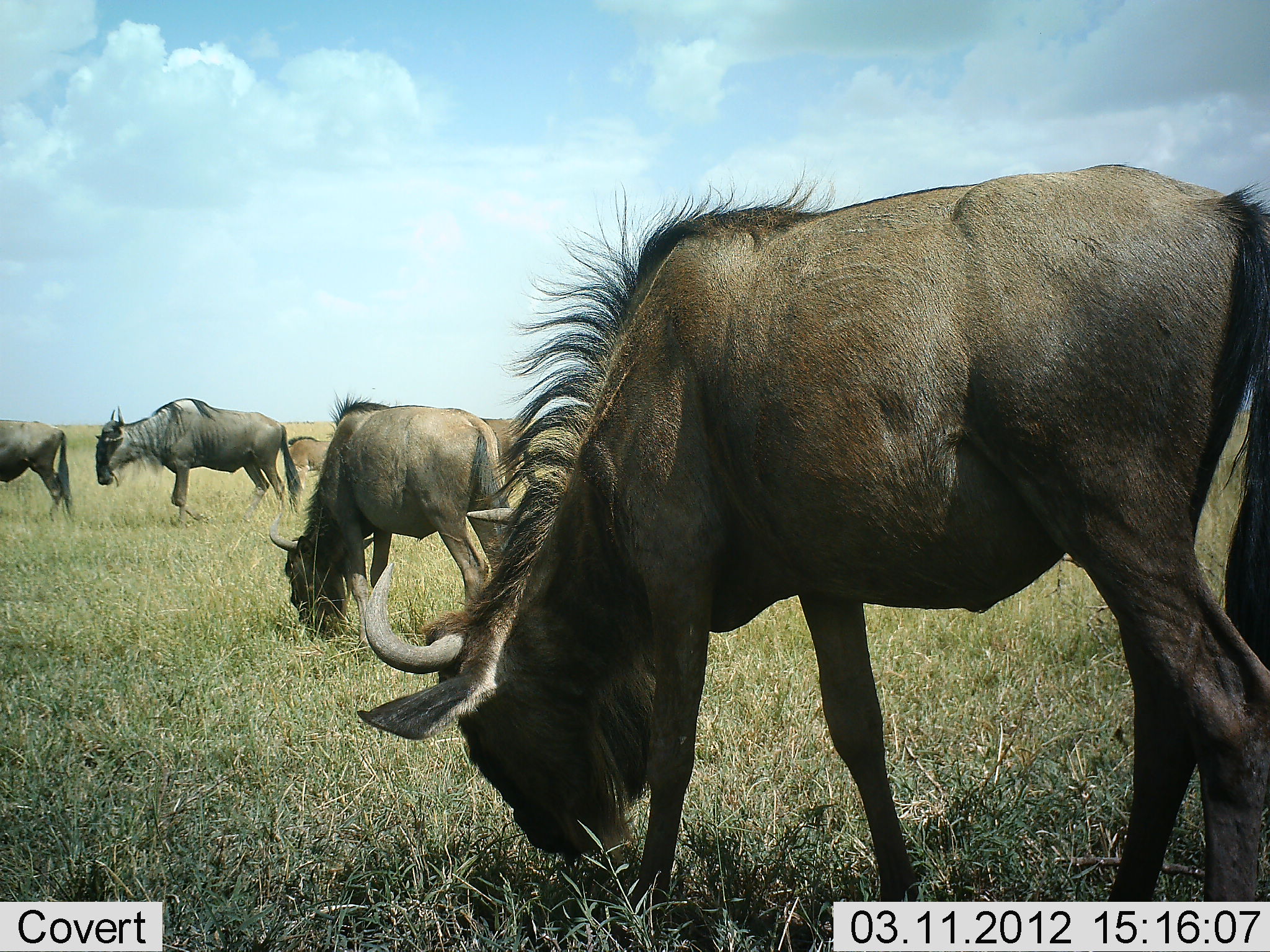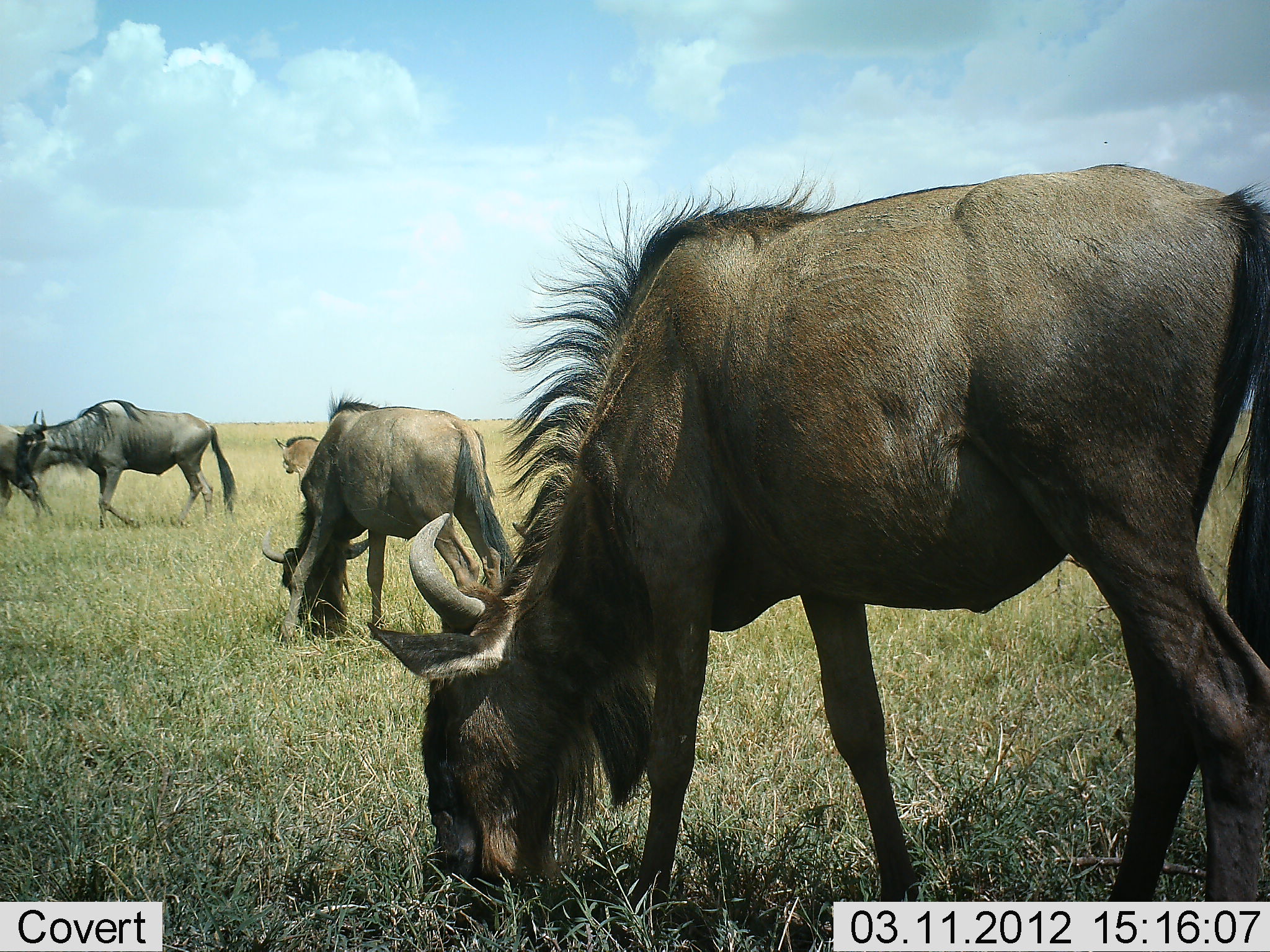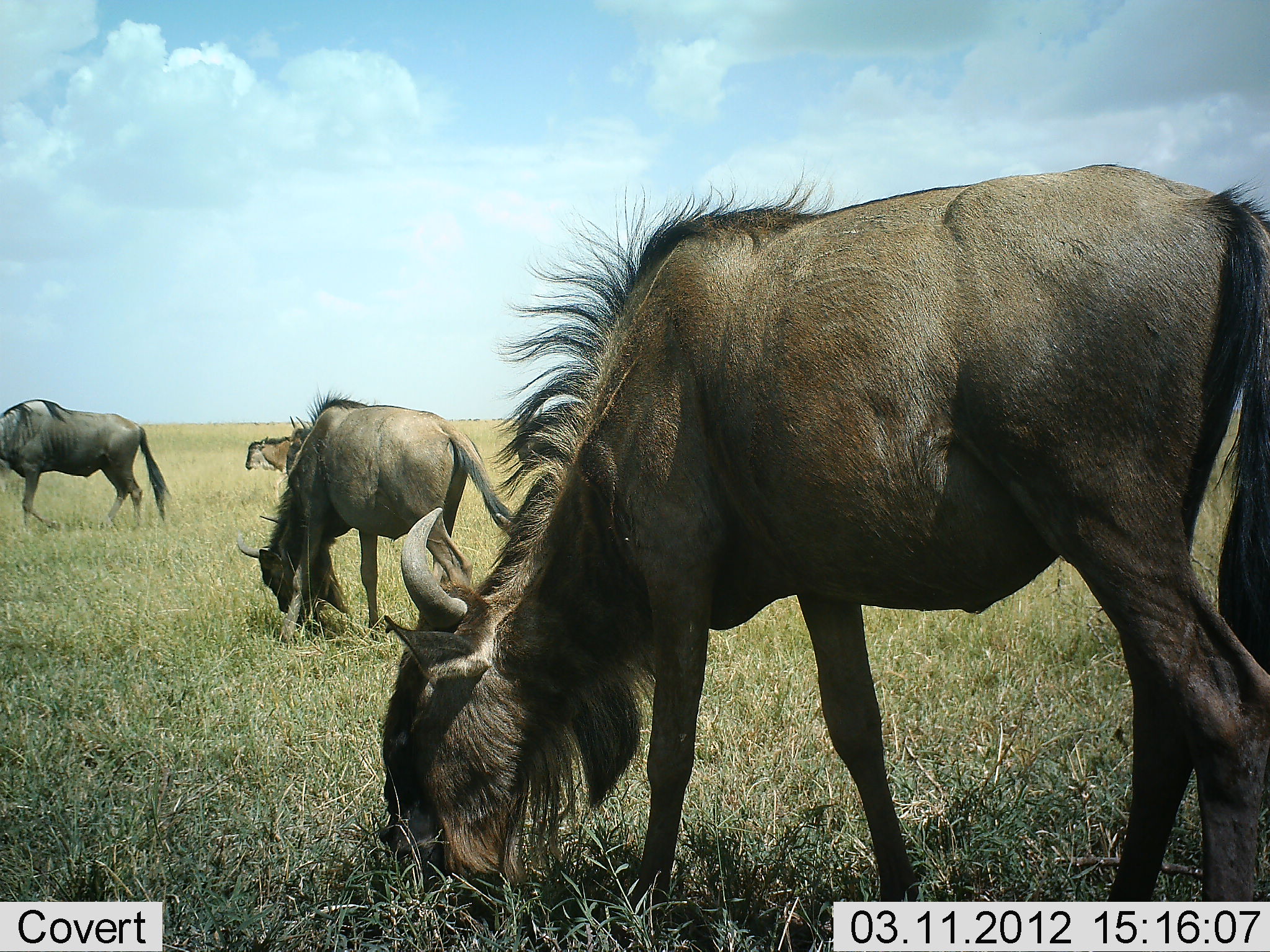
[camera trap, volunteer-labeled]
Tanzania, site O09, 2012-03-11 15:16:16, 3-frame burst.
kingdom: Animalia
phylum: Chordata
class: Mammalia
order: Artiodactyla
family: Bovidae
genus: Connochaetes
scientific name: Connochaetes taurinus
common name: blue wildebeest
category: wildebeest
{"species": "wildebeest (blue wildebeest) (Connochaetes taurinus)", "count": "5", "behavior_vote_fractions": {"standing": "34%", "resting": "3%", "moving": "56%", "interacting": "0%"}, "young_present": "34%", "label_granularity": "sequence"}